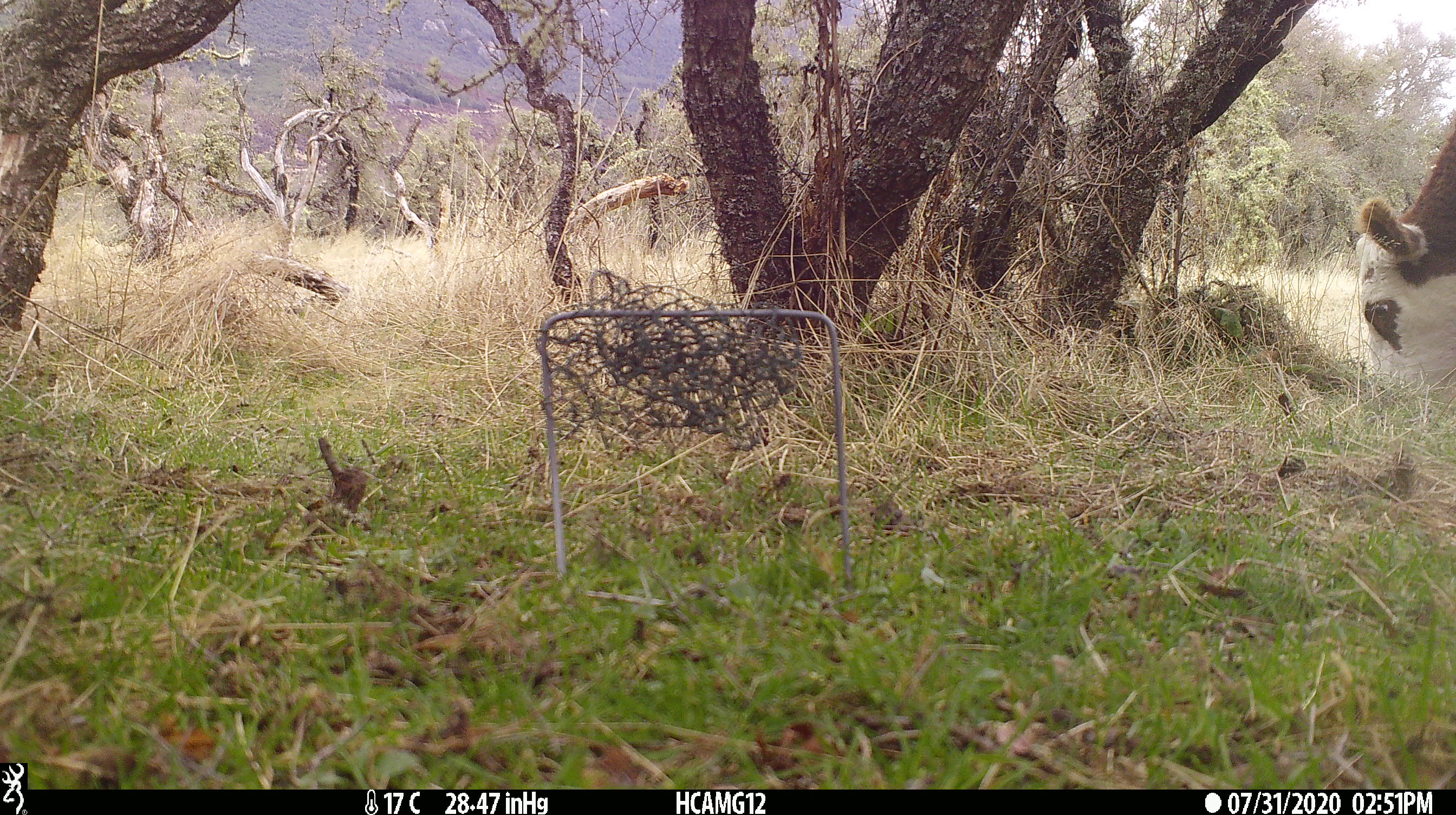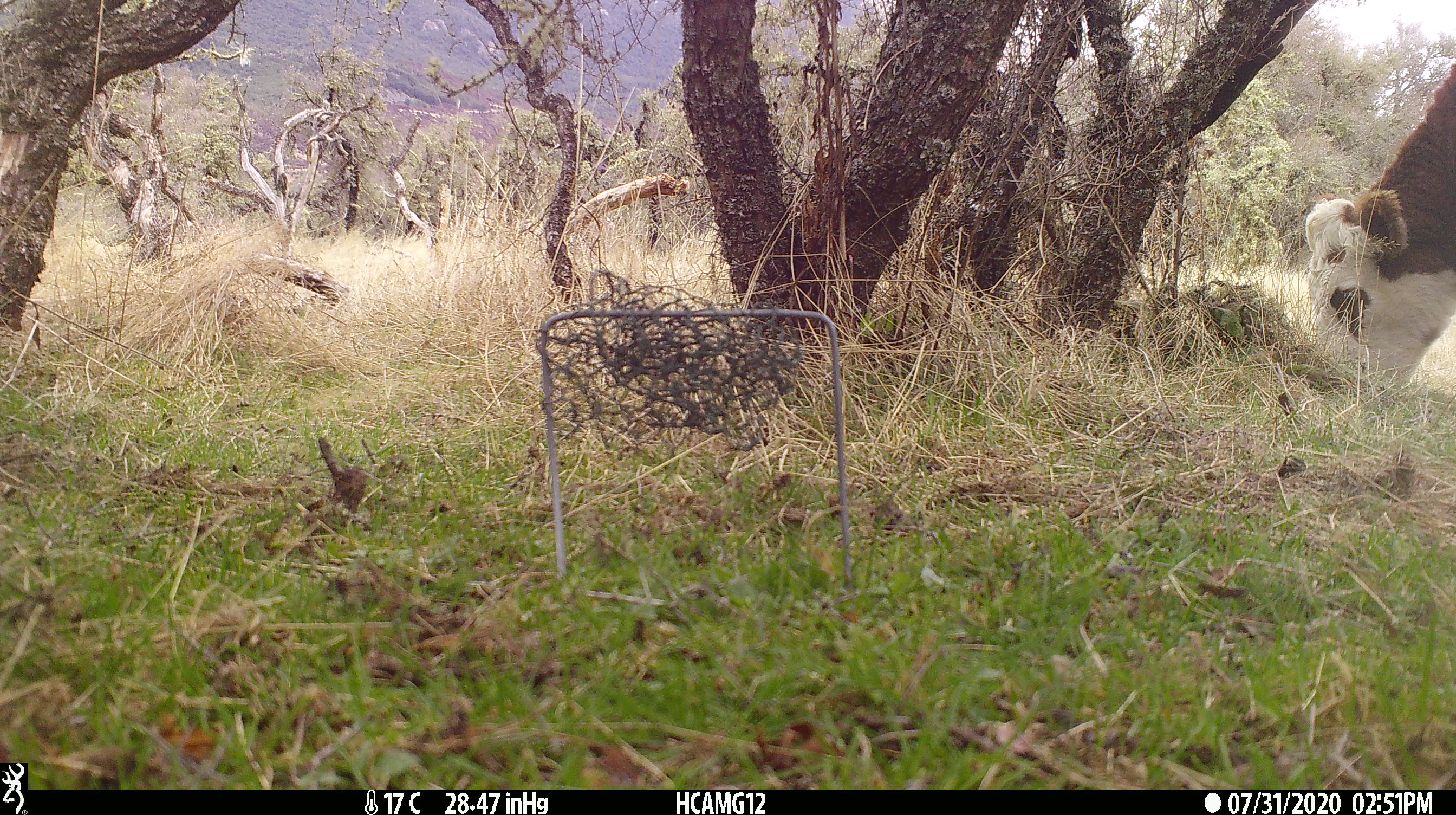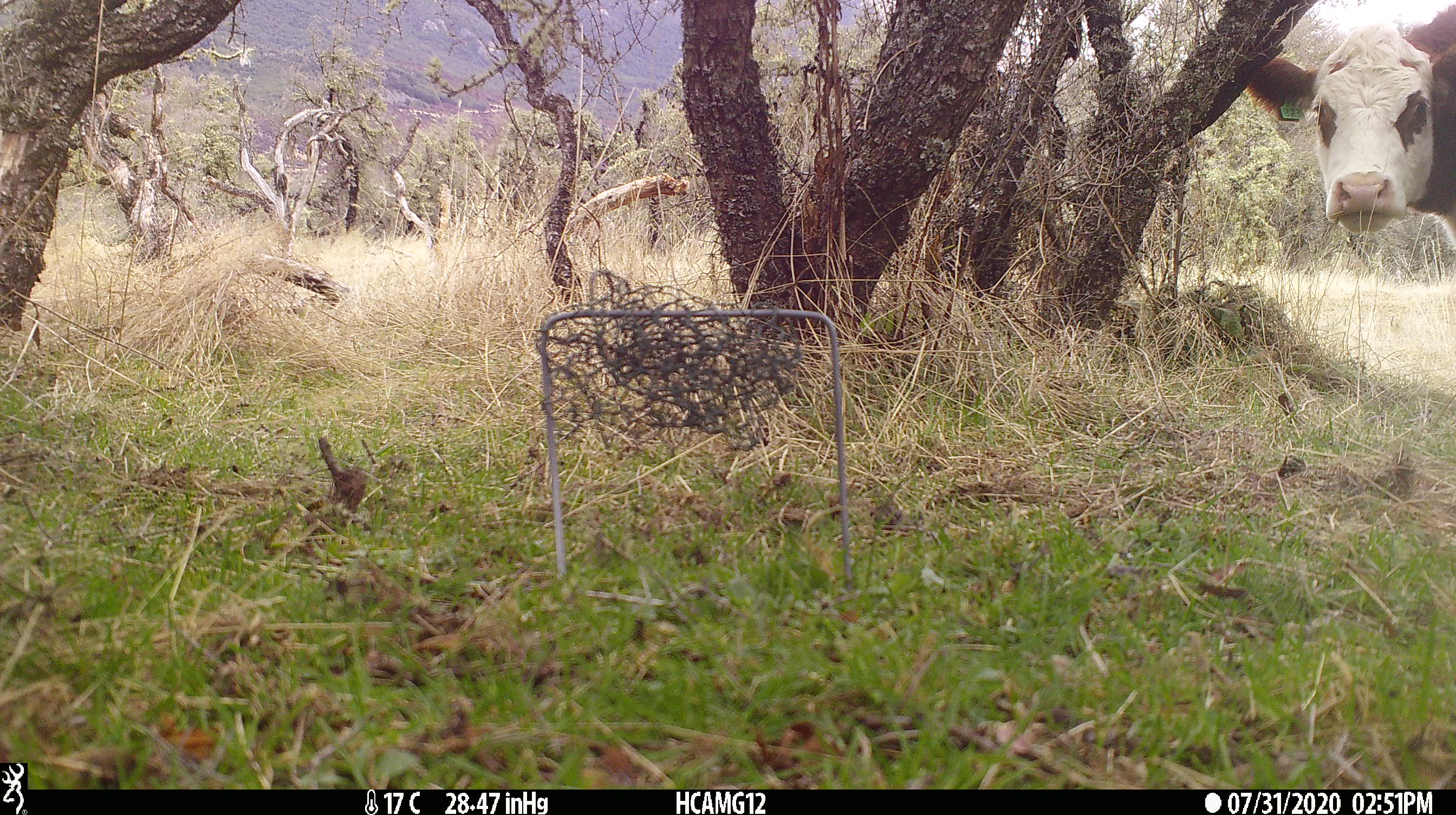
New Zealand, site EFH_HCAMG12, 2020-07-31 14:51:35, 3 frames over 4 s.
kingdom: Animalia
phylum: Chordata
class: Mammalia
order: Artiodactyla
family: Bovidae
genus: Bos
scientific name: Bos taurus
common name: domestic cow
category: cow